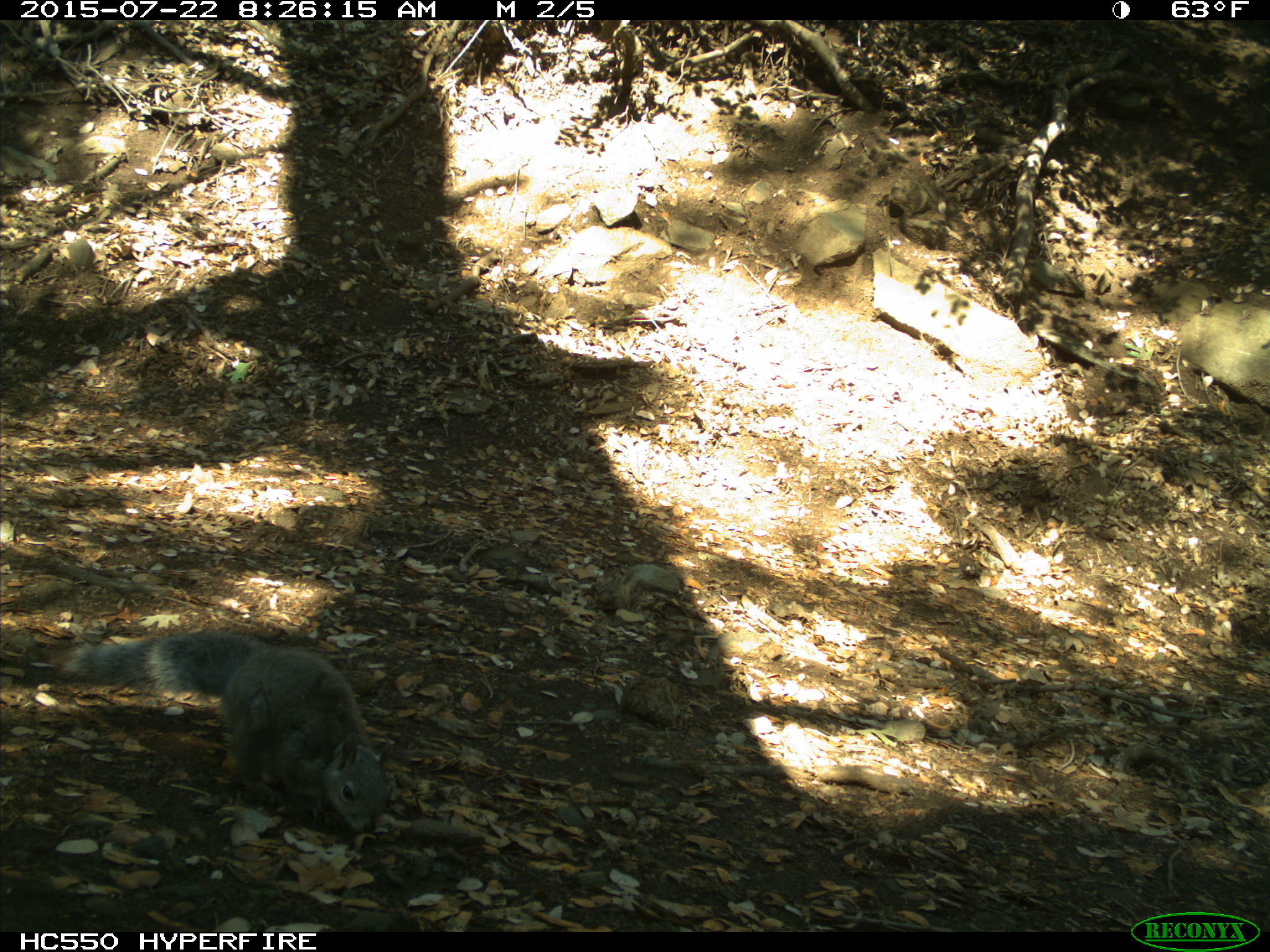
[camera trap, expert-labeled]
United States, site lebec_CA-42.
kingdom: Animalia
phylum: Chordata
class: Mammalia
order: Rodentia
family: Sciuridae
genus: Sciurus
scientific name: Sciurus carolinensis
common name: eastern gray squirrel